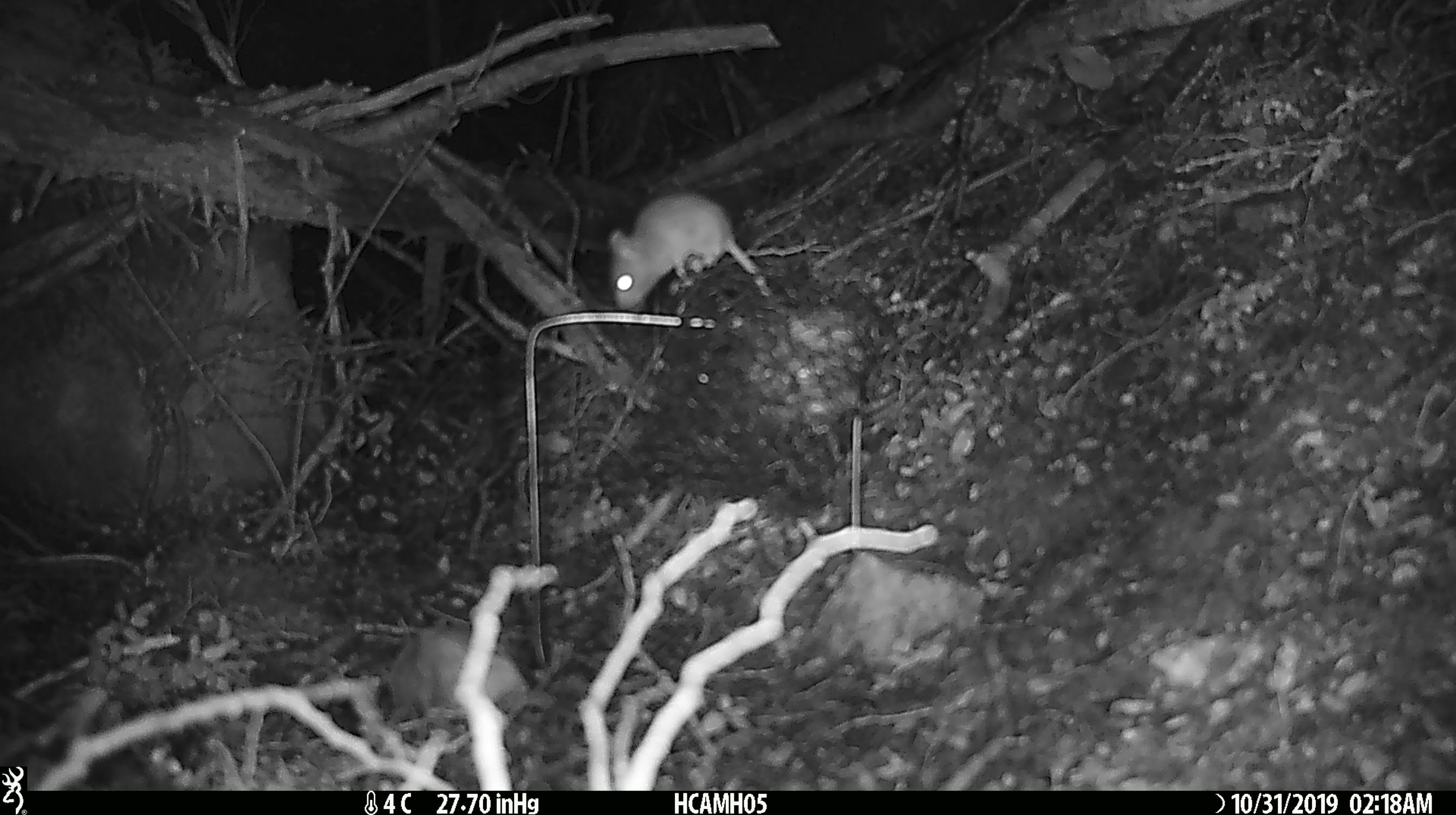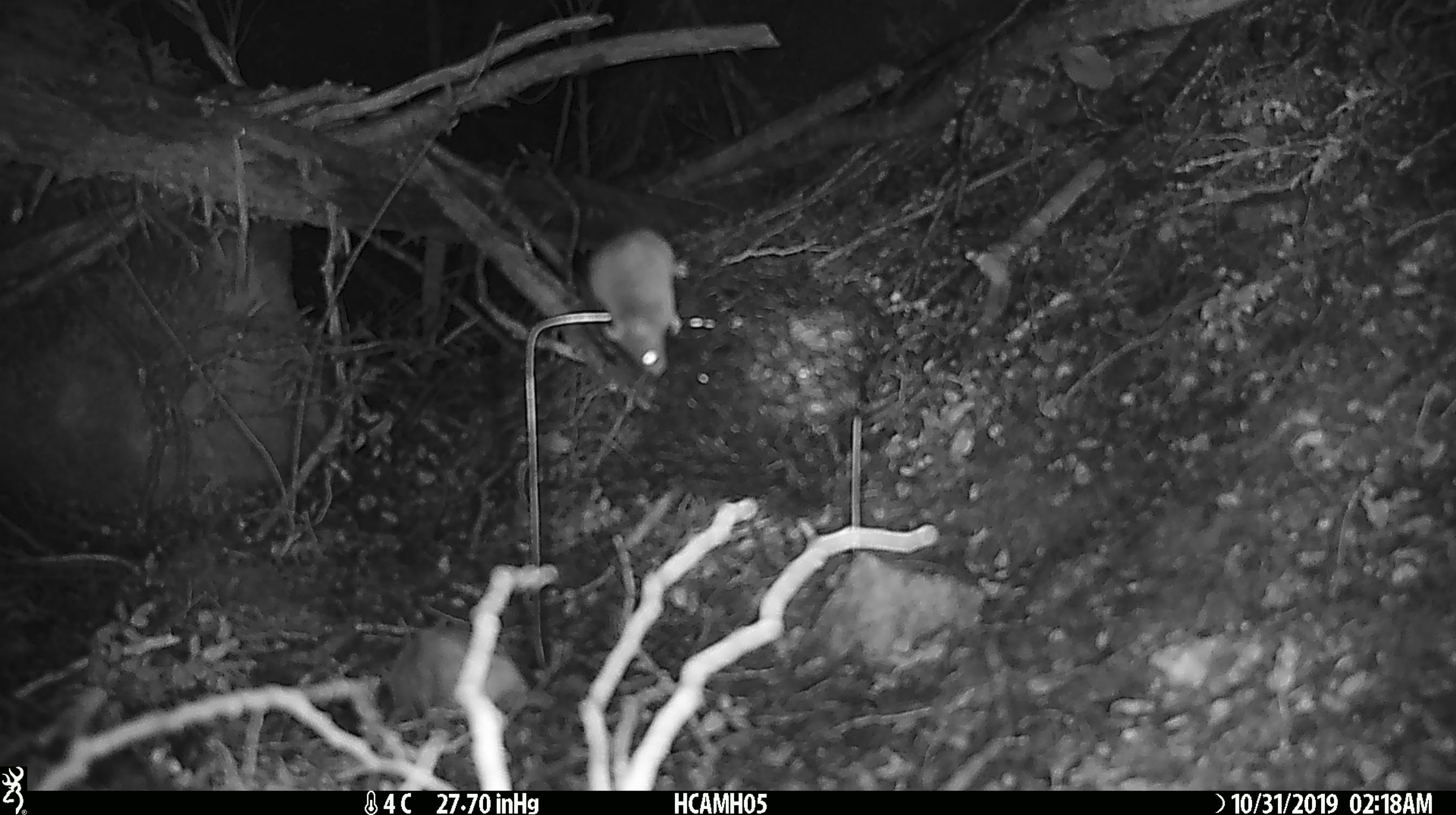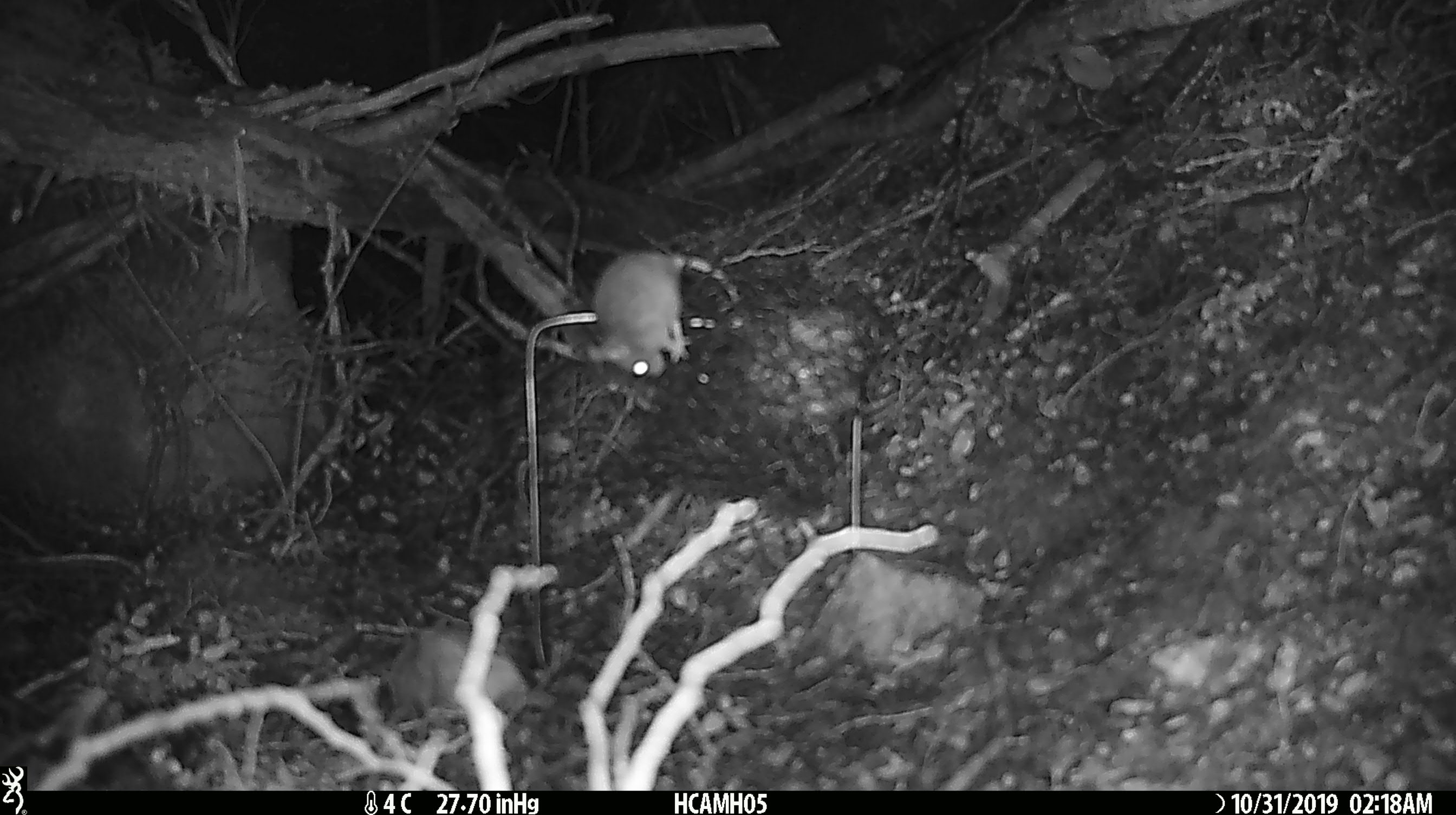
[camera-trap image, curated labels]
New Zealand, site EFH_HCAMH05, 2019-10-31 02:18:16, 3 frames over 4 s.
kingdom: Animalia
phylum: Chordata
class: Mammalia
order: Rodentia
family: Muridae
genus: Mus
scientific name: Mus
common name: mouse